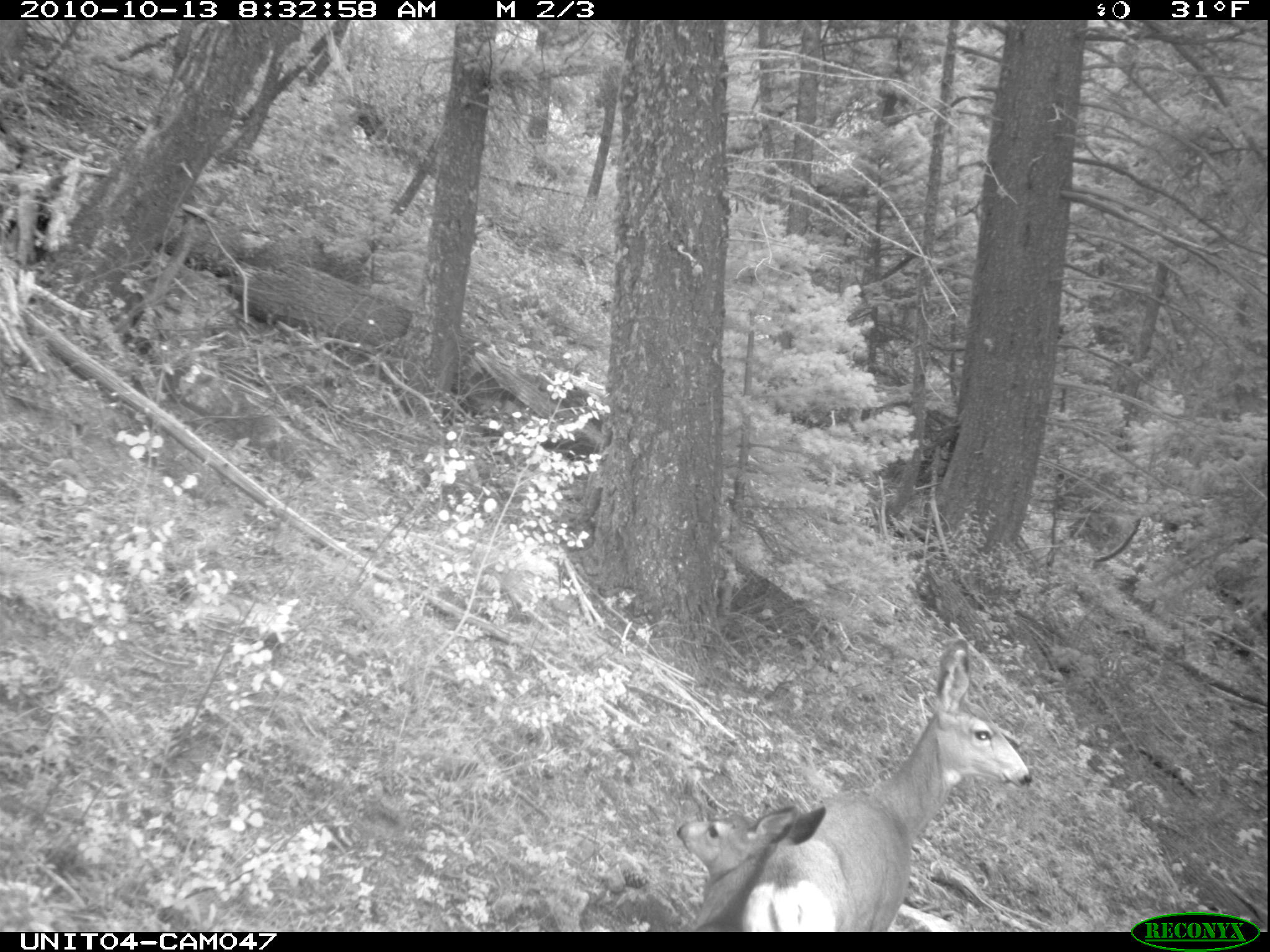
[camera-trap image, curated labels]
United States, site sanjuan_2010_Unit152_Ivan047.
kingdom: Animalia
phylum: Chordata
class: Mammalia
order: Artiodactyla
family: Cervidae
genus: Odocoileus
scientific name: Odocoileus hemionus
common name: mule deer